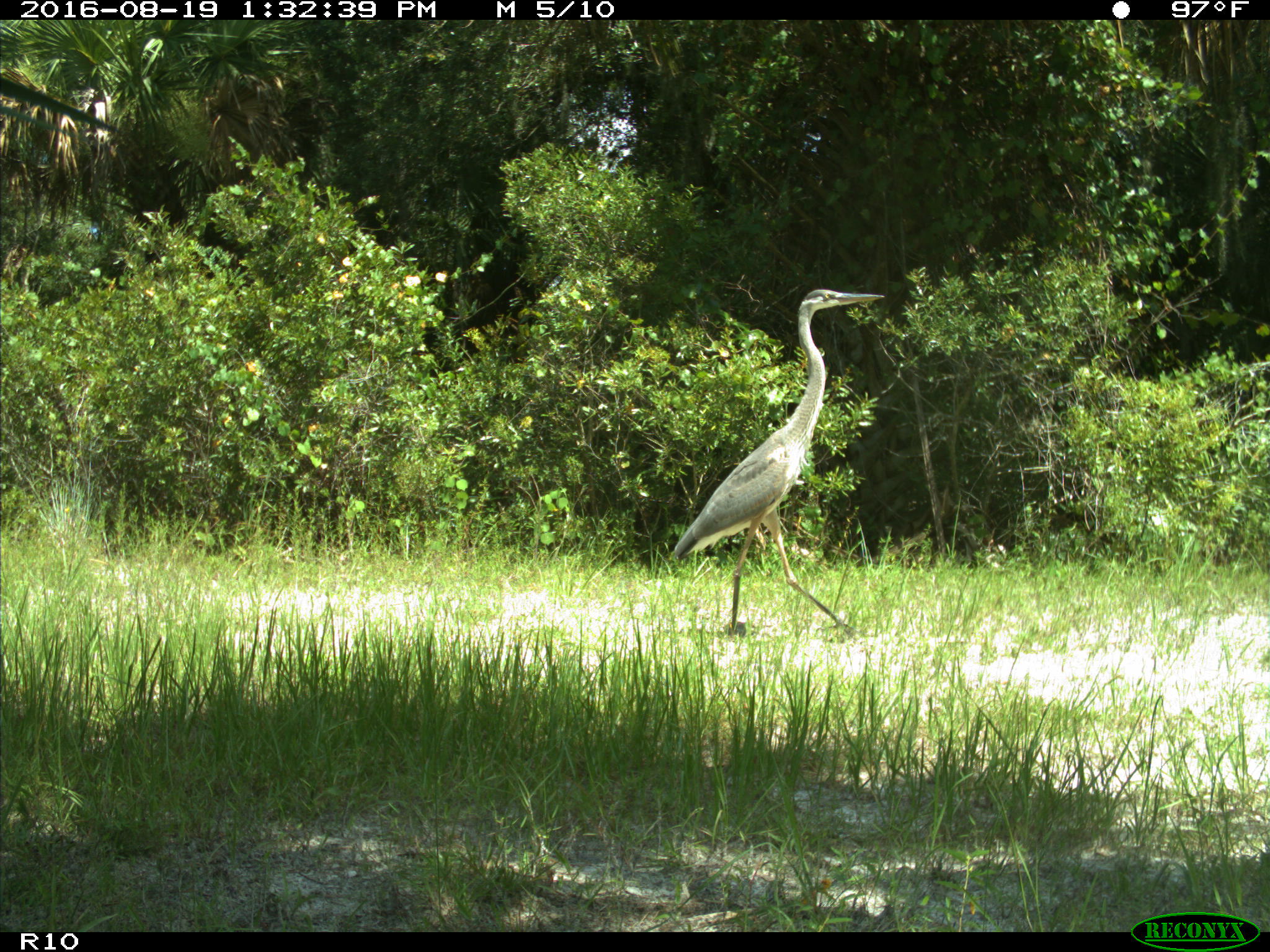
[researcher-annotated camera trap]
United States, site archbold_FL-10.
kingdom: Animalia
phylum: Chordata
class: Aves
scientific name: Aves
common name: birds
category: unidentified bird